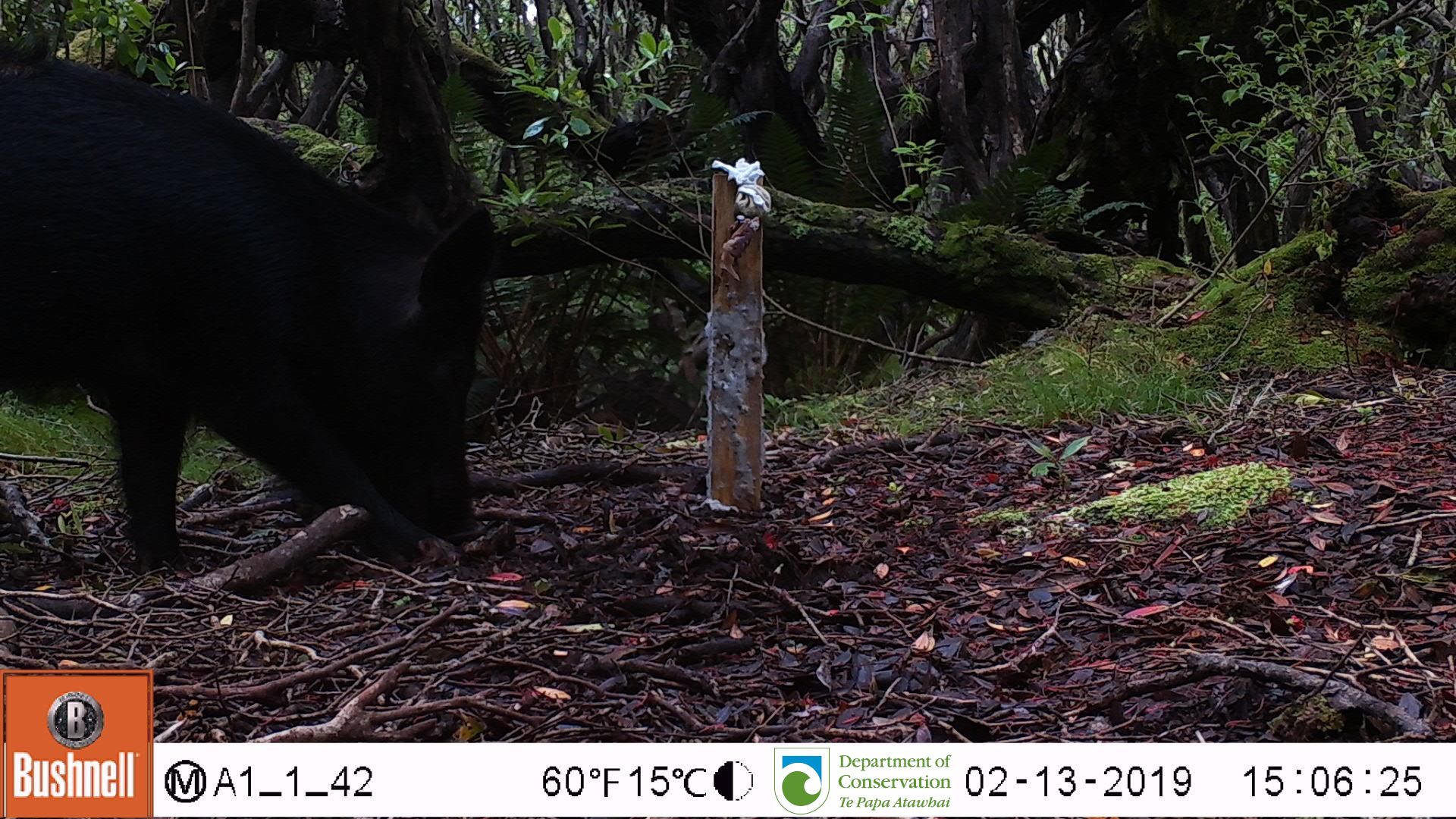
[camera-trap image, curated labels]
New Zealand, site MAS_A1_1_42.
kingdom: Animalia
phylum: Chordata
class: Mammalia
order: Artiodactyla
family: Suidae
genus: Sus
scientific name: Sus scrofa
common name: pig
Pig (Sus scrofa).